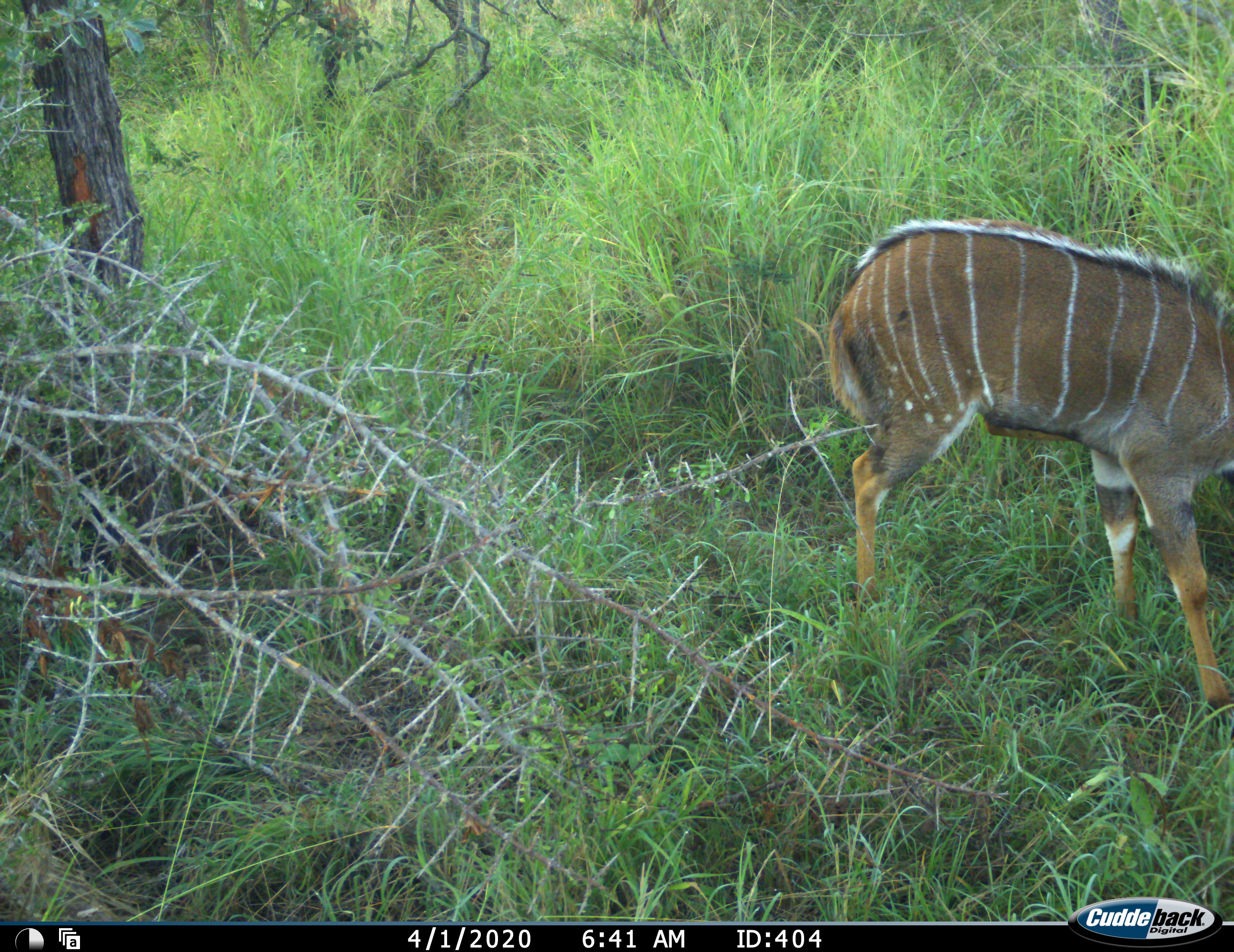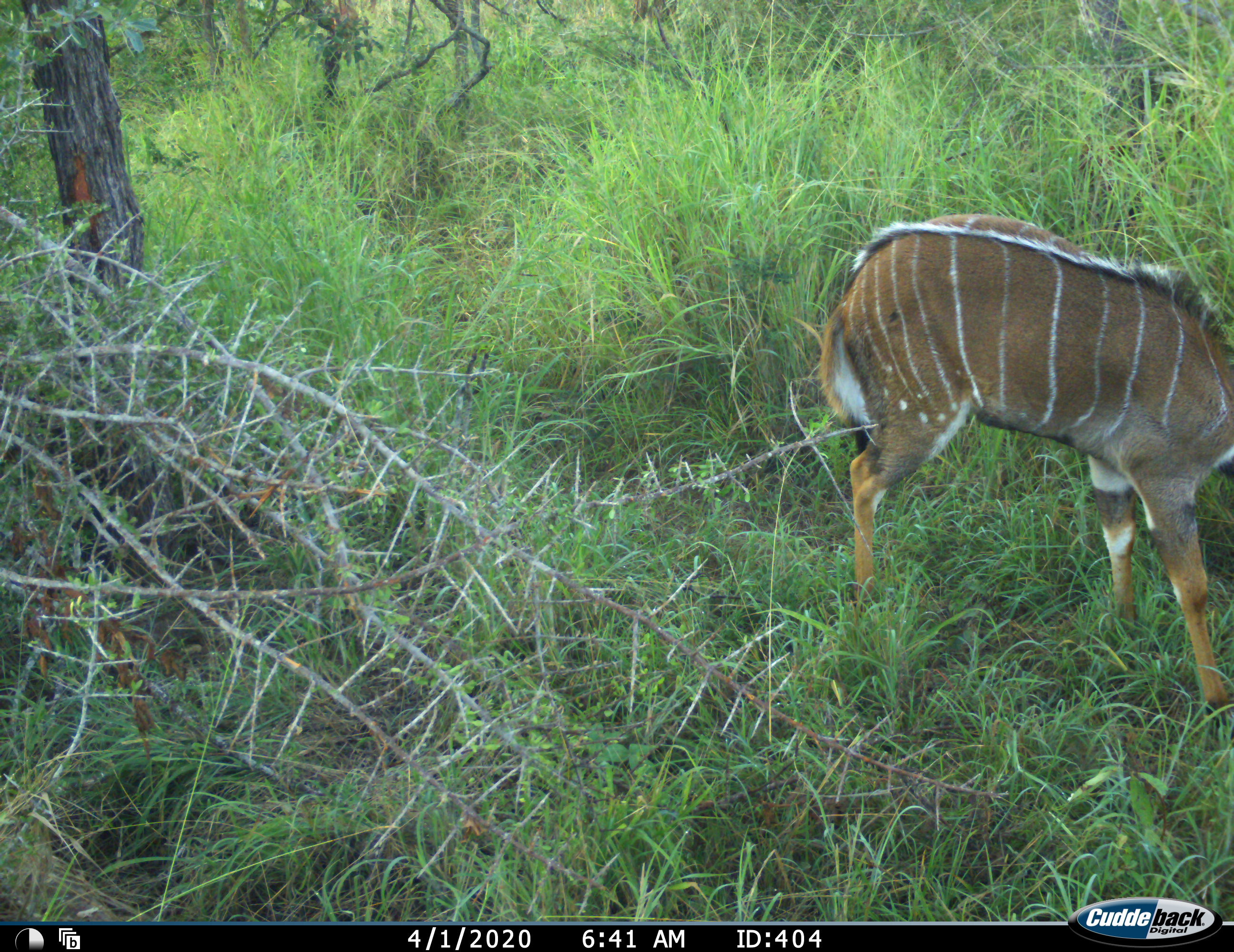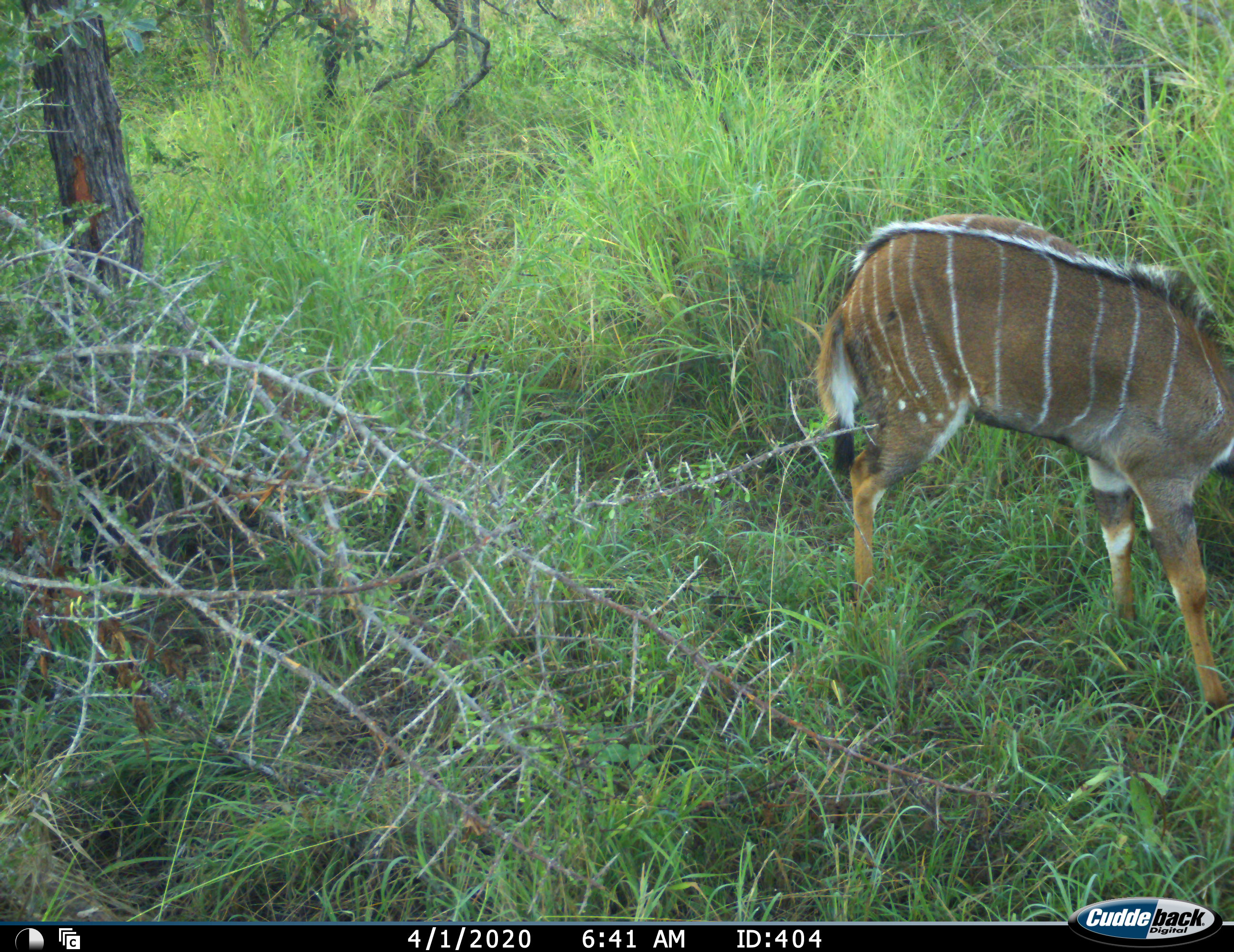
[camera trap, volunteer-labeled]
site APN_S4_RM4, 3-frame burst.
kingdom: Animalia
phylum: Chordata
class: Mammalia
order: Artiodactyla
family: Bovidae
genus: Tragelaphus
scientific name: Tragelaphus angasii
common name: nyala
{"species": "nyala (Tragelaphus angasii)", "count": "1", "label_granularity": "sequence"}